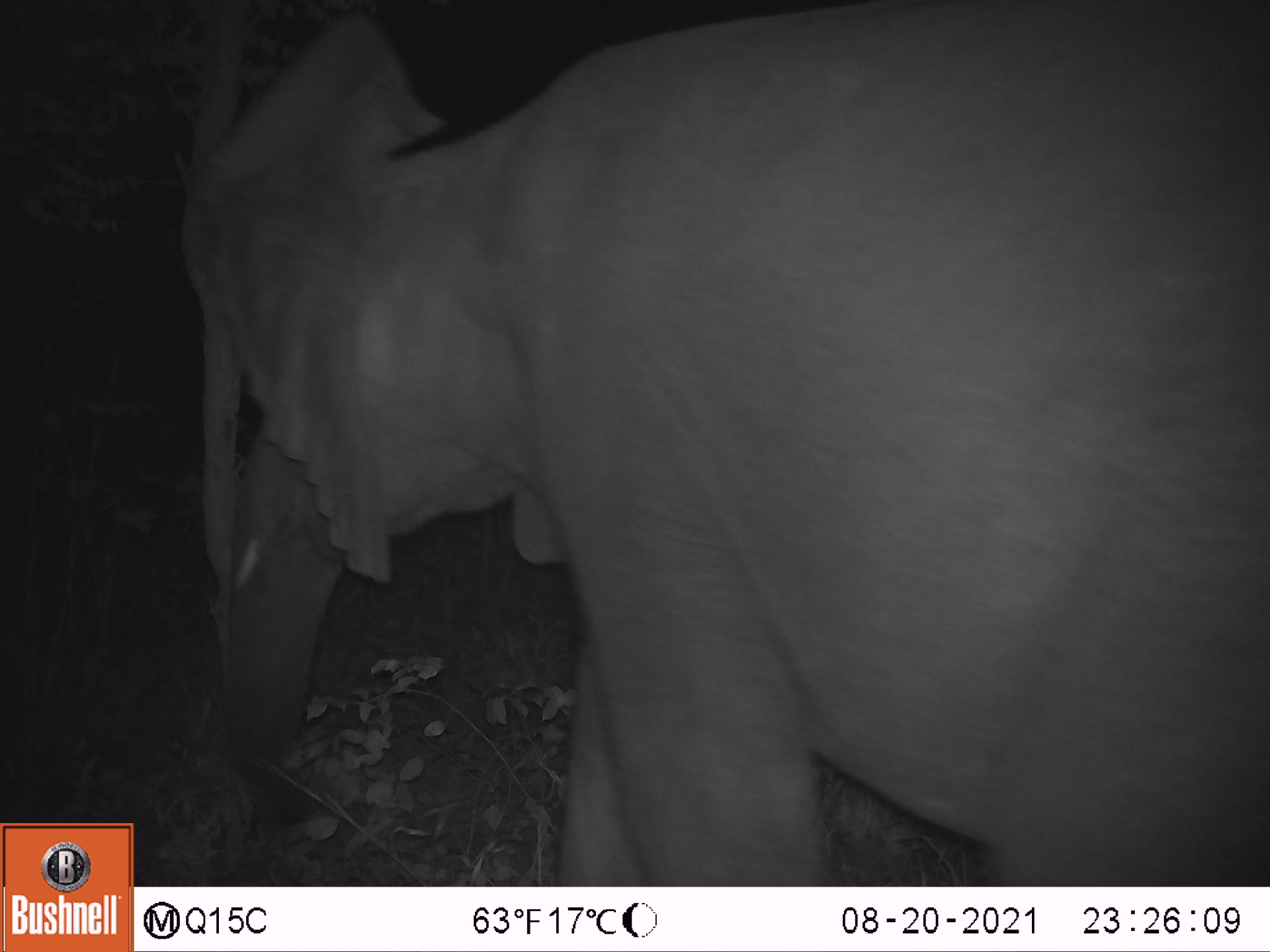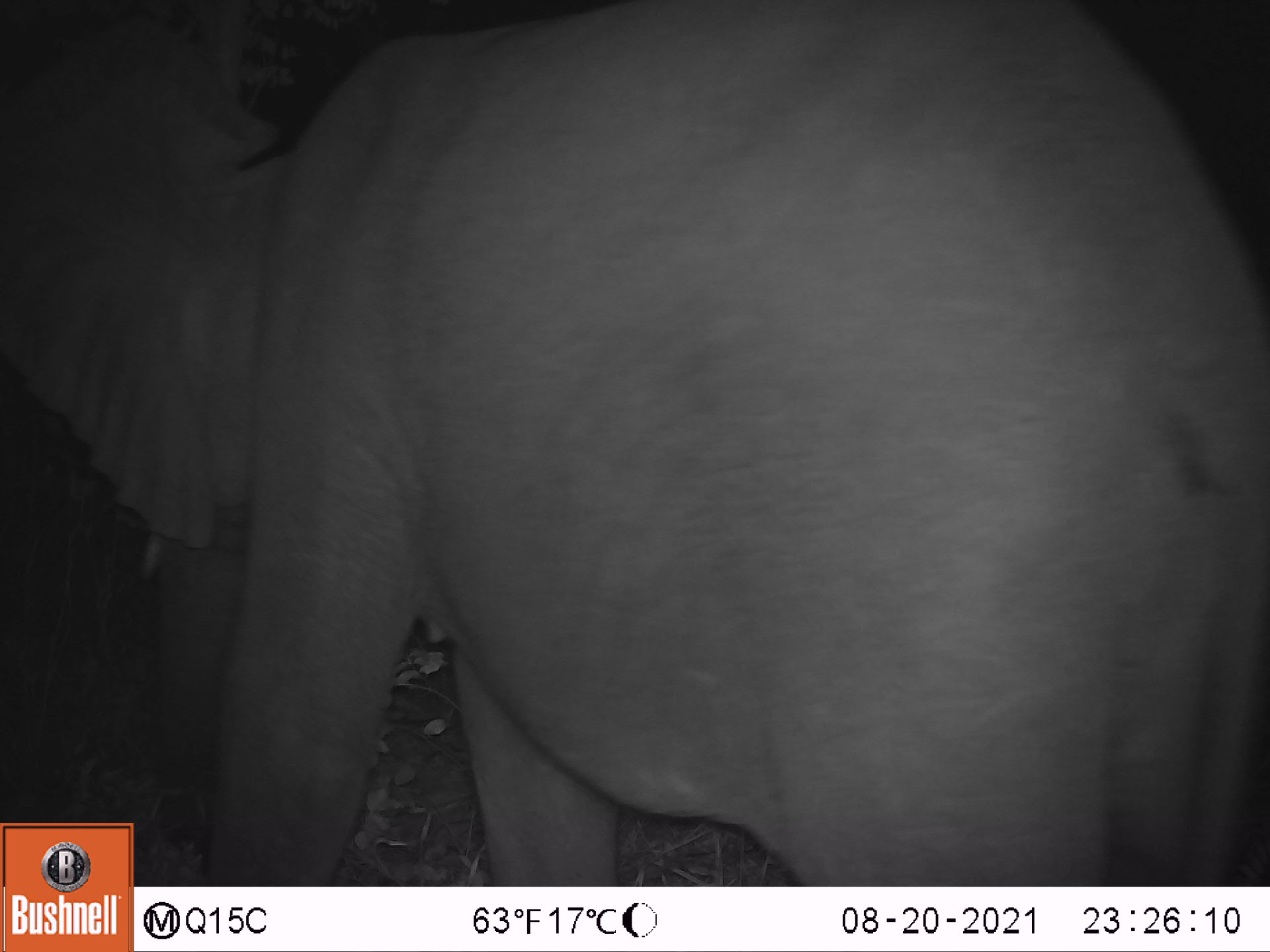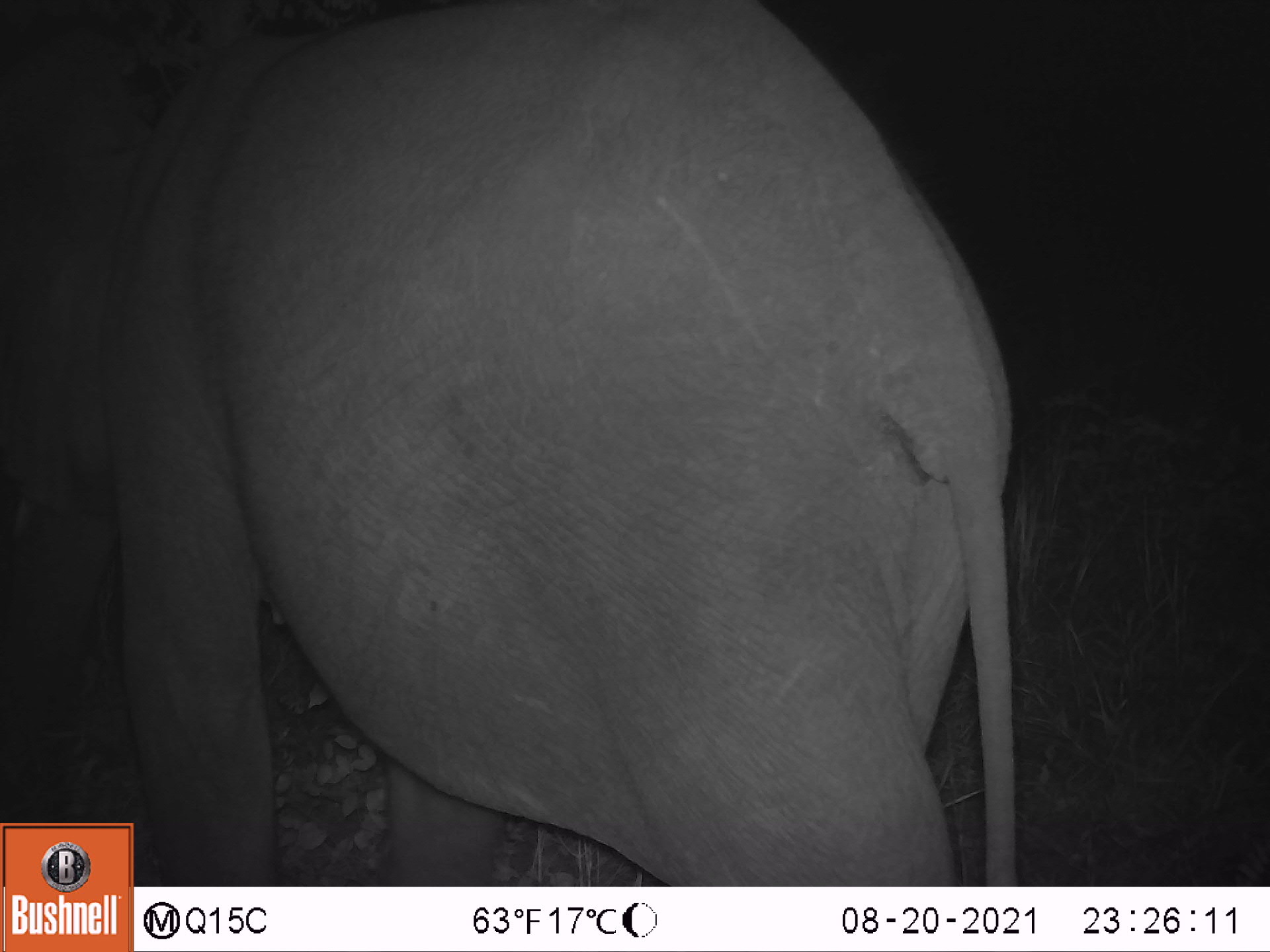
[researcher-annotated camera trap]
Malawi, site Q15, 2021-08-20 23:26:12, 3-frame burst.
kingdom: Animalia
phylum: Chordata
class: Mammalia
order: Proboscidea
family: Elephantidae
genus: Loxodonta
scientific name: Loxodonta africana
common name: african savanna elephant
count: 1